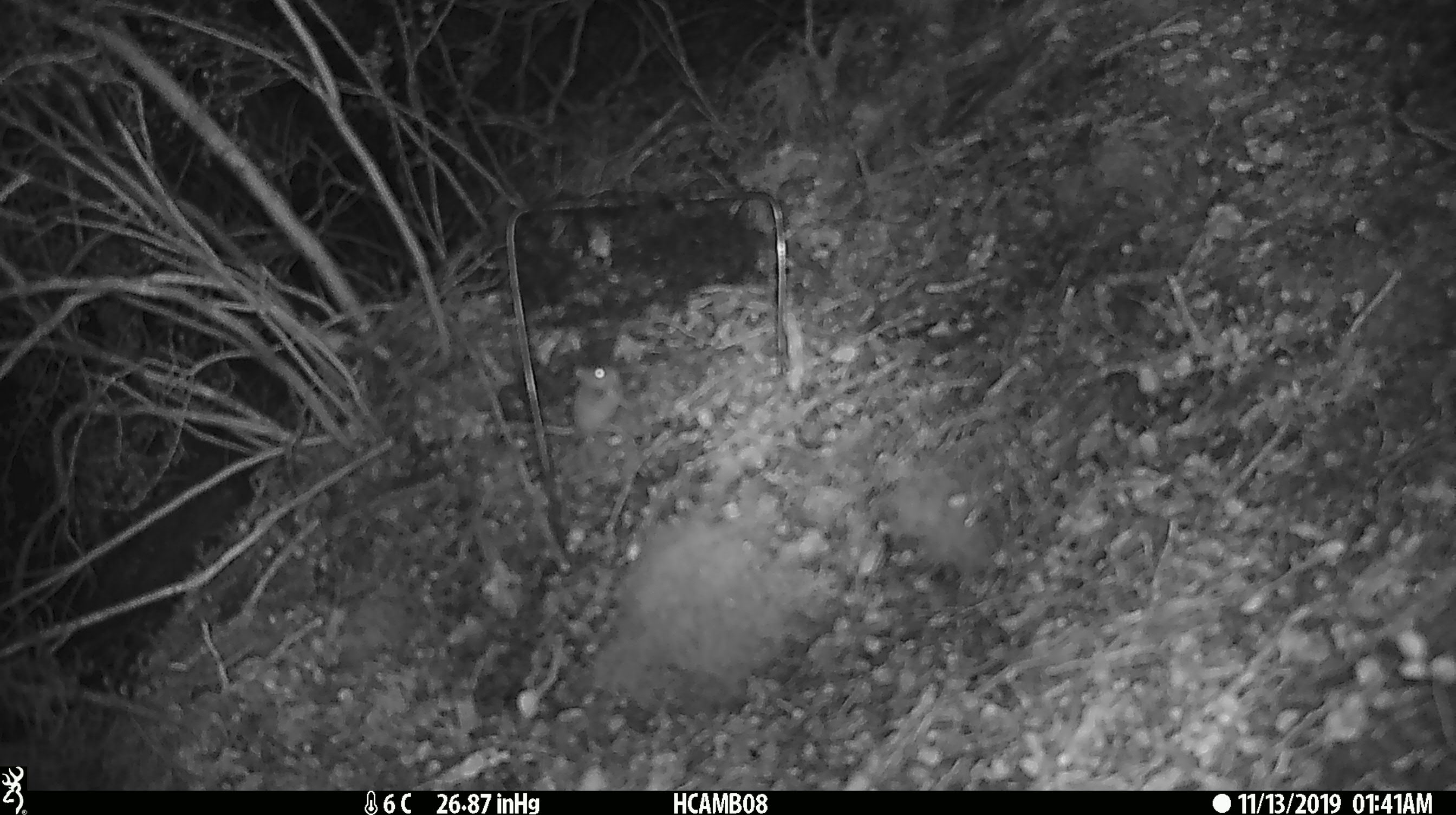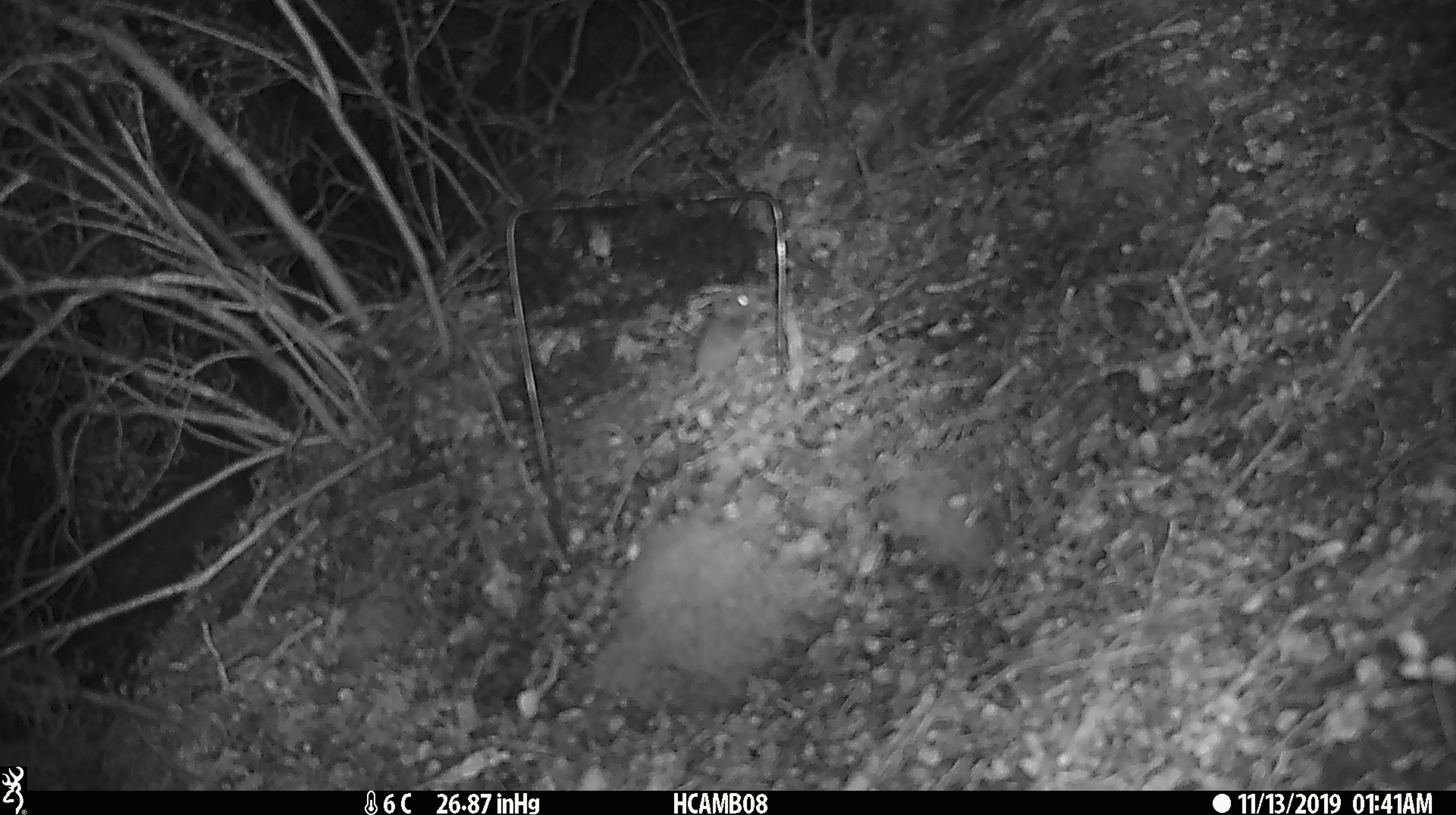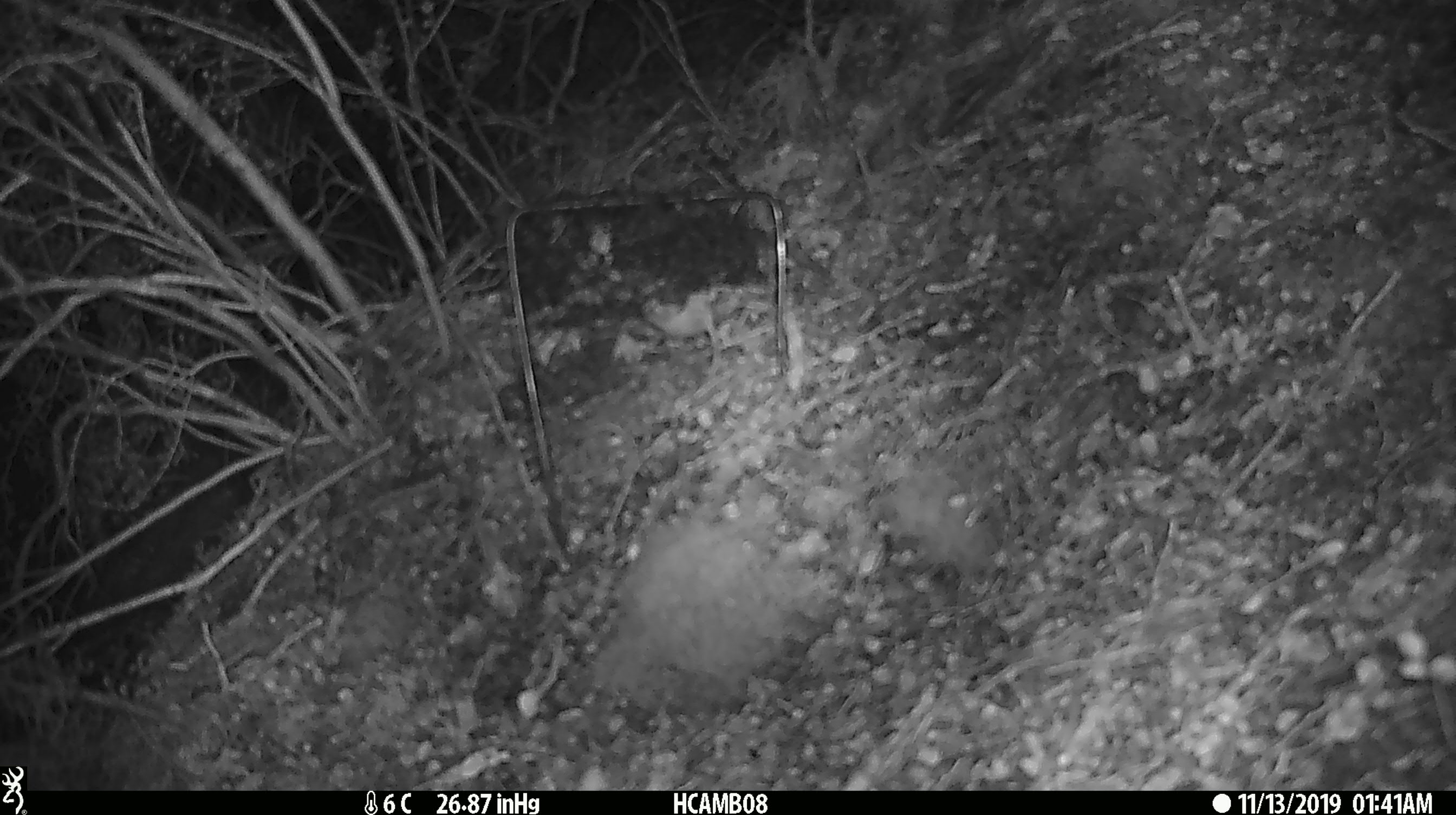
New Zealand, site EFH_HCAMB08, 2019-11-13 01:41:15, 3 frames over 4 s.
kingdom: Animalia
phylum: Chordata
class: Mammalia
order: Rodentia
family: Muridae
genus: Mus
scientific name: Mus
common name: mouse